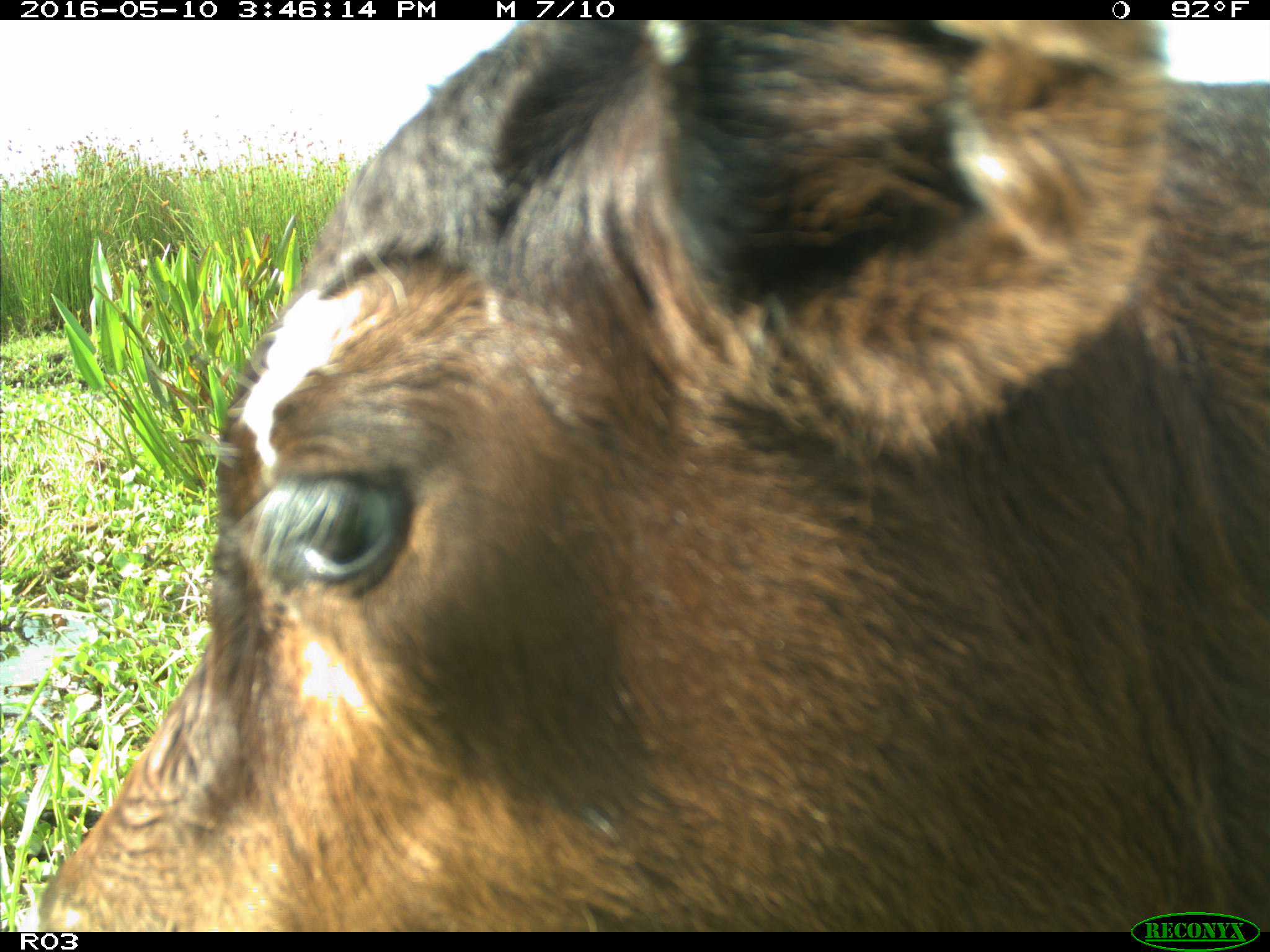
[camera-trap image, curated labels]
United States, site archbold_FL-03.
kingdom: Animalia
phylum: Chordata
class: Mammalia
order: Artiodactyla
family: Bovidae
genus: Bos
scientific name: Bos taurus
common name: domestic cow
Bos taurus (domestic cow).